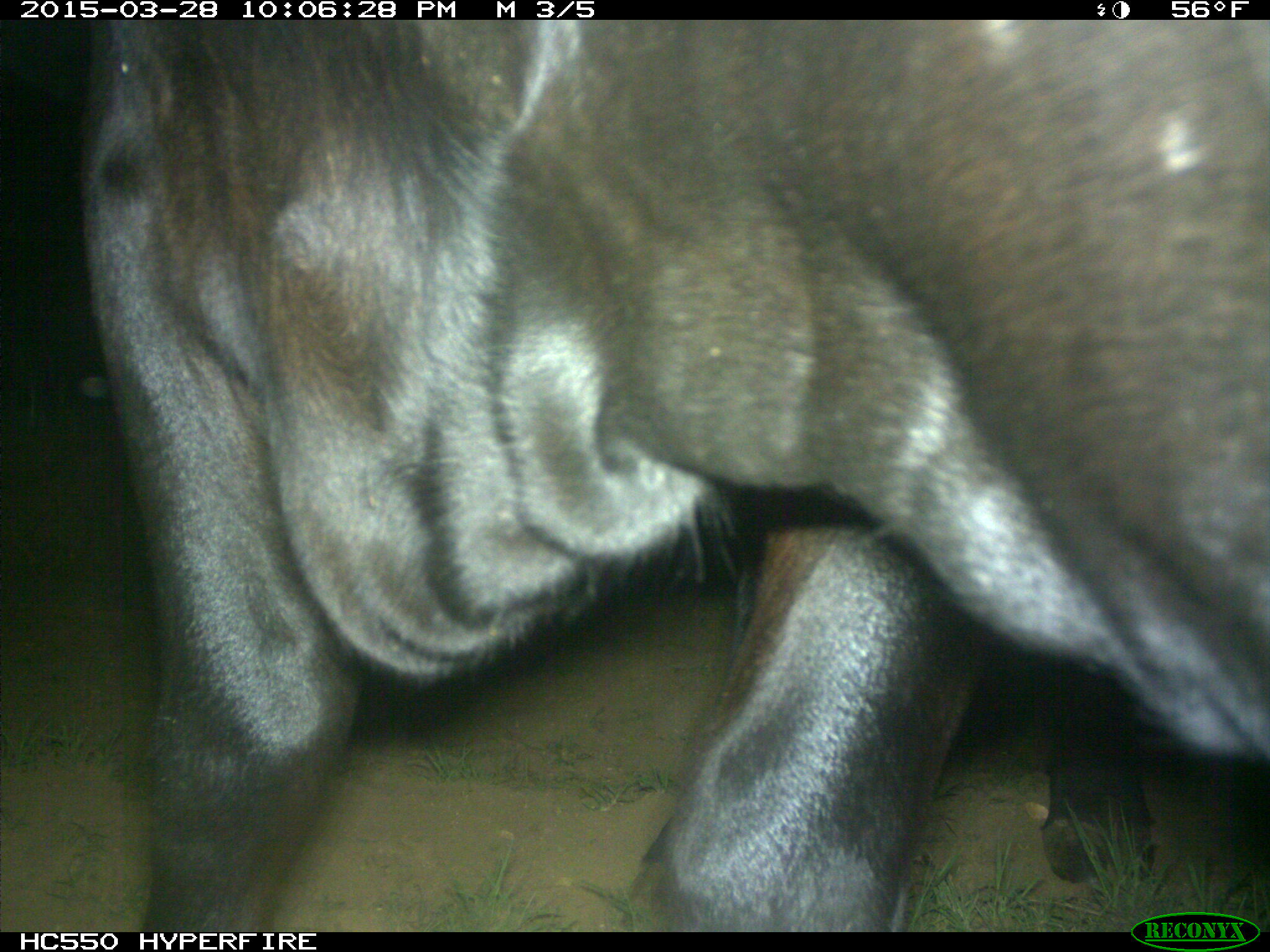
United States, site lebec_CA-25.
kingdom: Animalia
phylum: Chordata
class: Mammalia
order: Artiodactyla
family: Bovidae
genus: Bos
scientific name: Bos taurus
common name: domestic cow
Bos taurus (domestic cow).